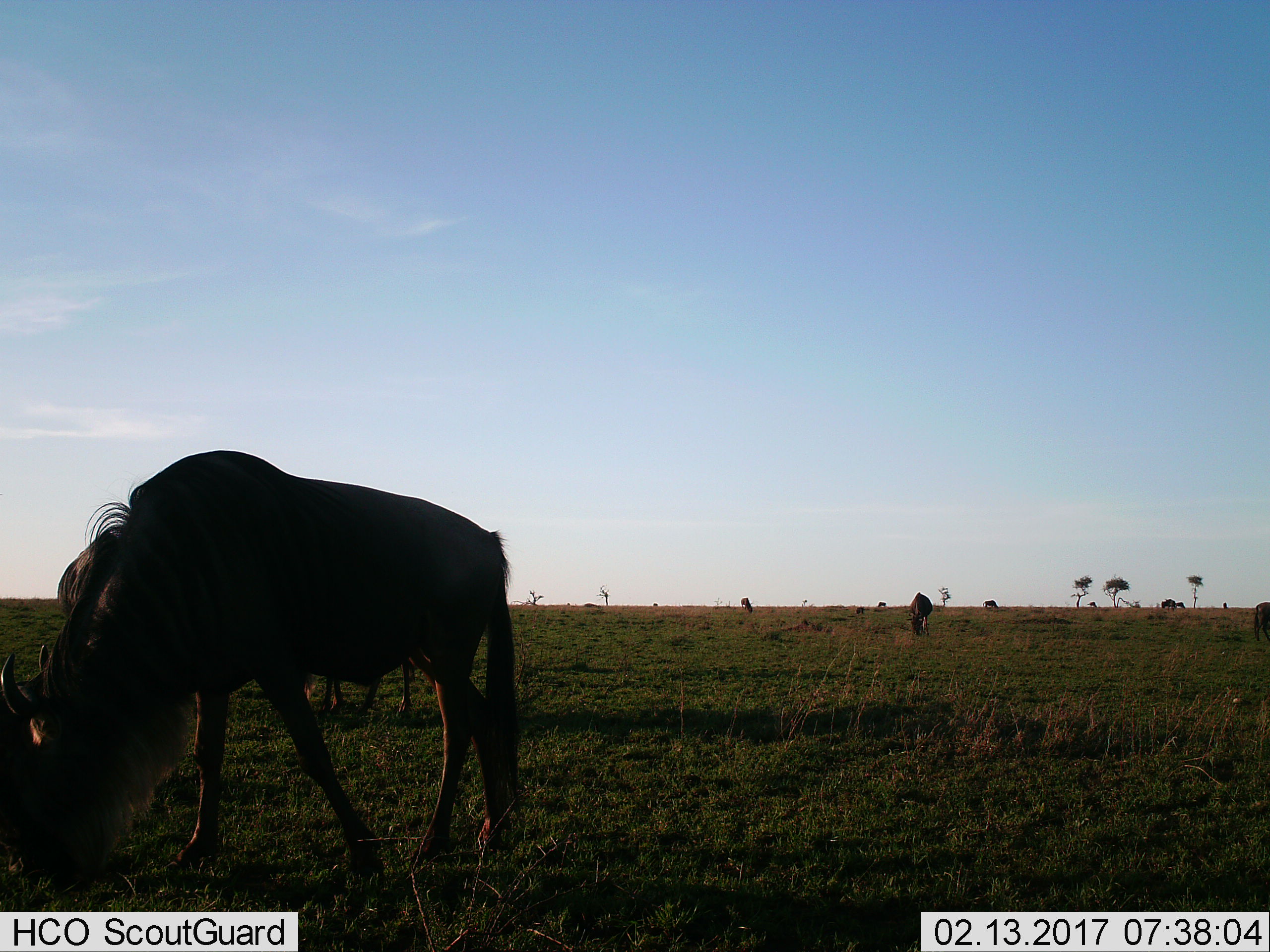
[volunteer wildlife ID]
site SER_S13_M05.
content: unidentified animal